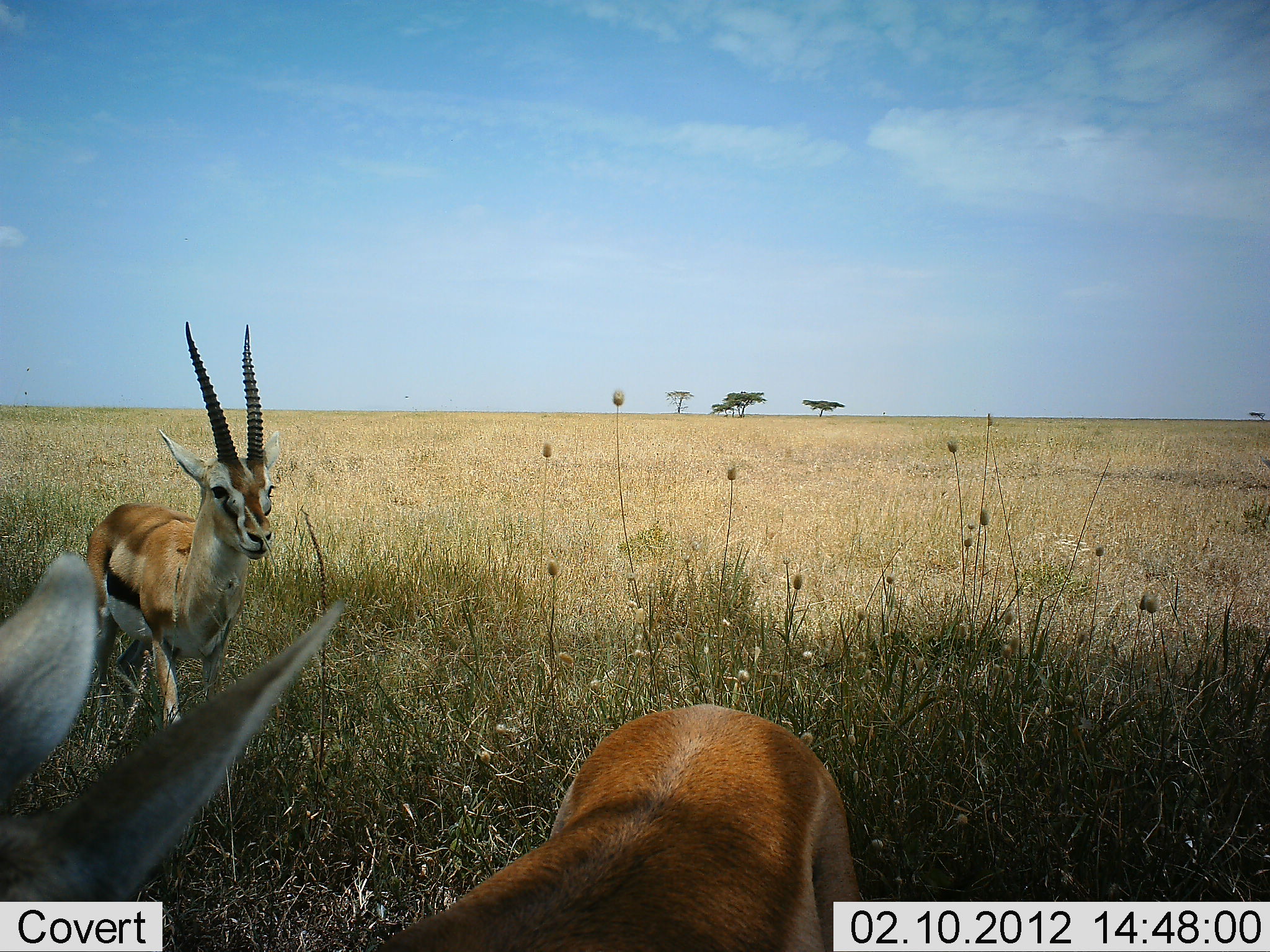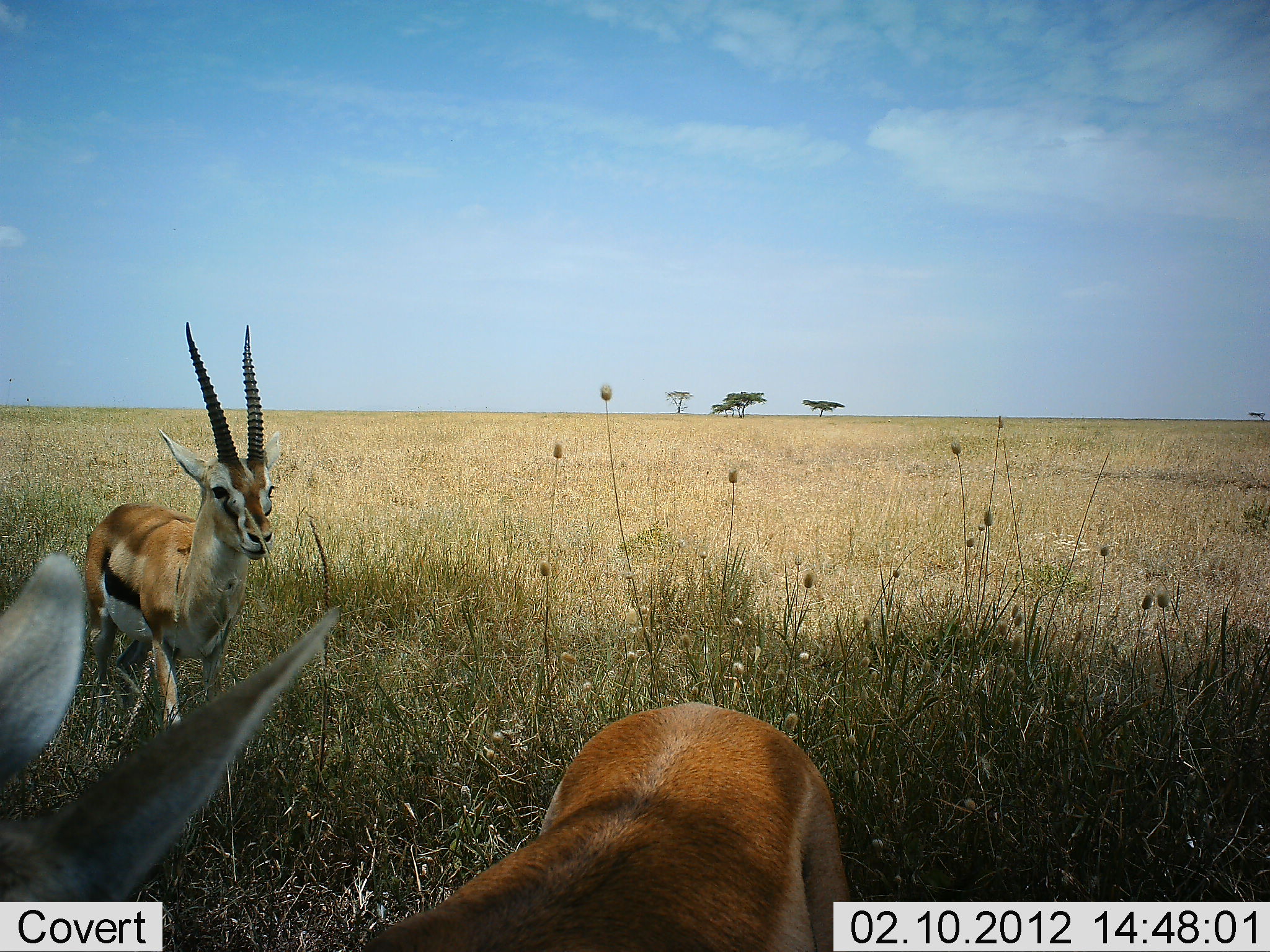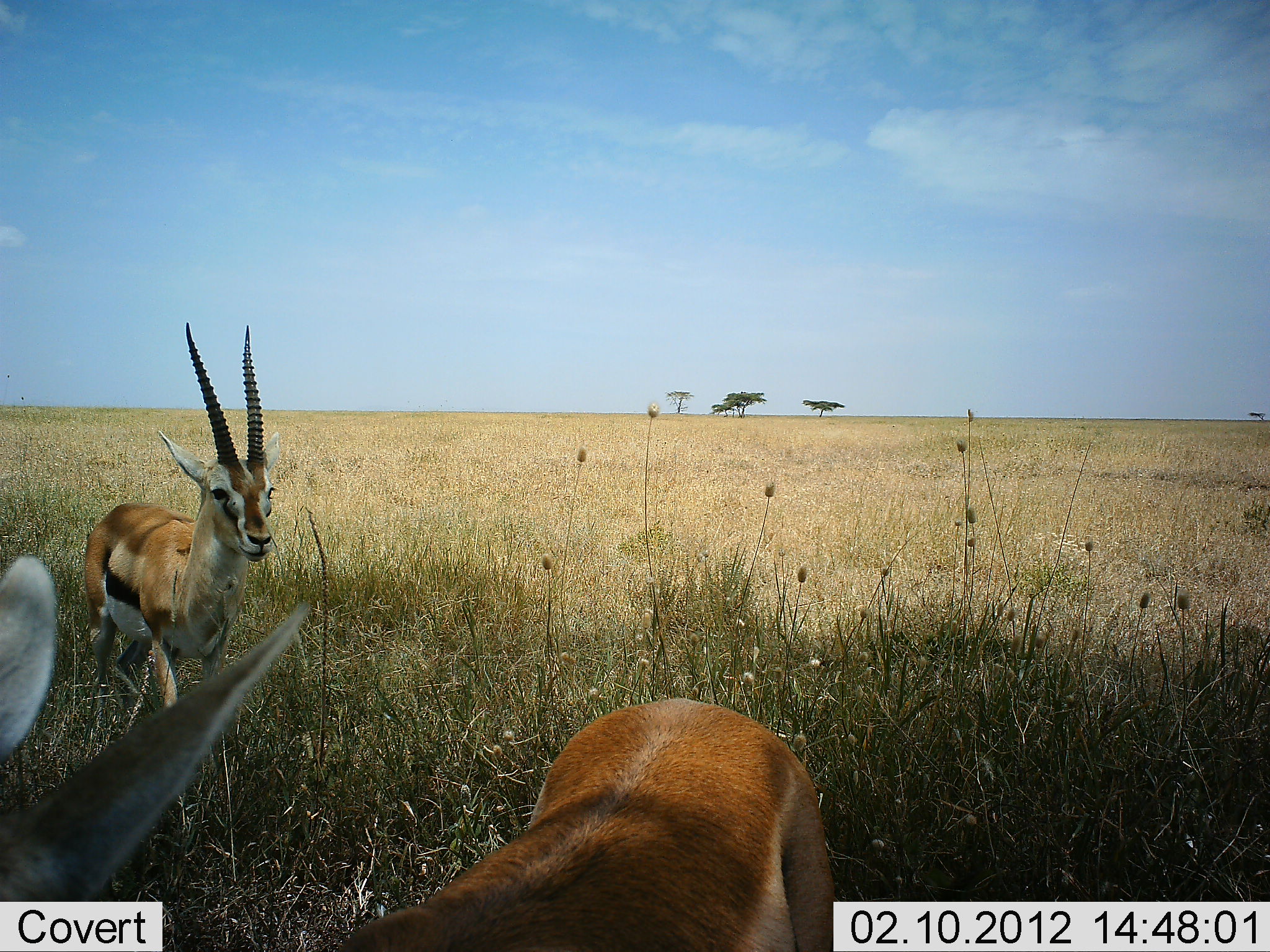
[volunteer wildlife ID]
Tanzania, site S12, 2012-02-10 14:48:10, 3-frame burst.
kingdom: Animalia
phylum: Chordata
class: Mammalia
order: Artiodactyla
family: Bovidae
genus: Eudorcas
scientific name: Eudorcas thomsonii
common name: thomson's gazelle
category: gazellethomsons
Gazellethomsons (thomson's gazelle) (Eudorcas thomsonii), count 2. Behavior (volunteer vote fractions): standing 100%, resting 0%, moving 0%, interacting 6%. Young present (vote fraction): 6%. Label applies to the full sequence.